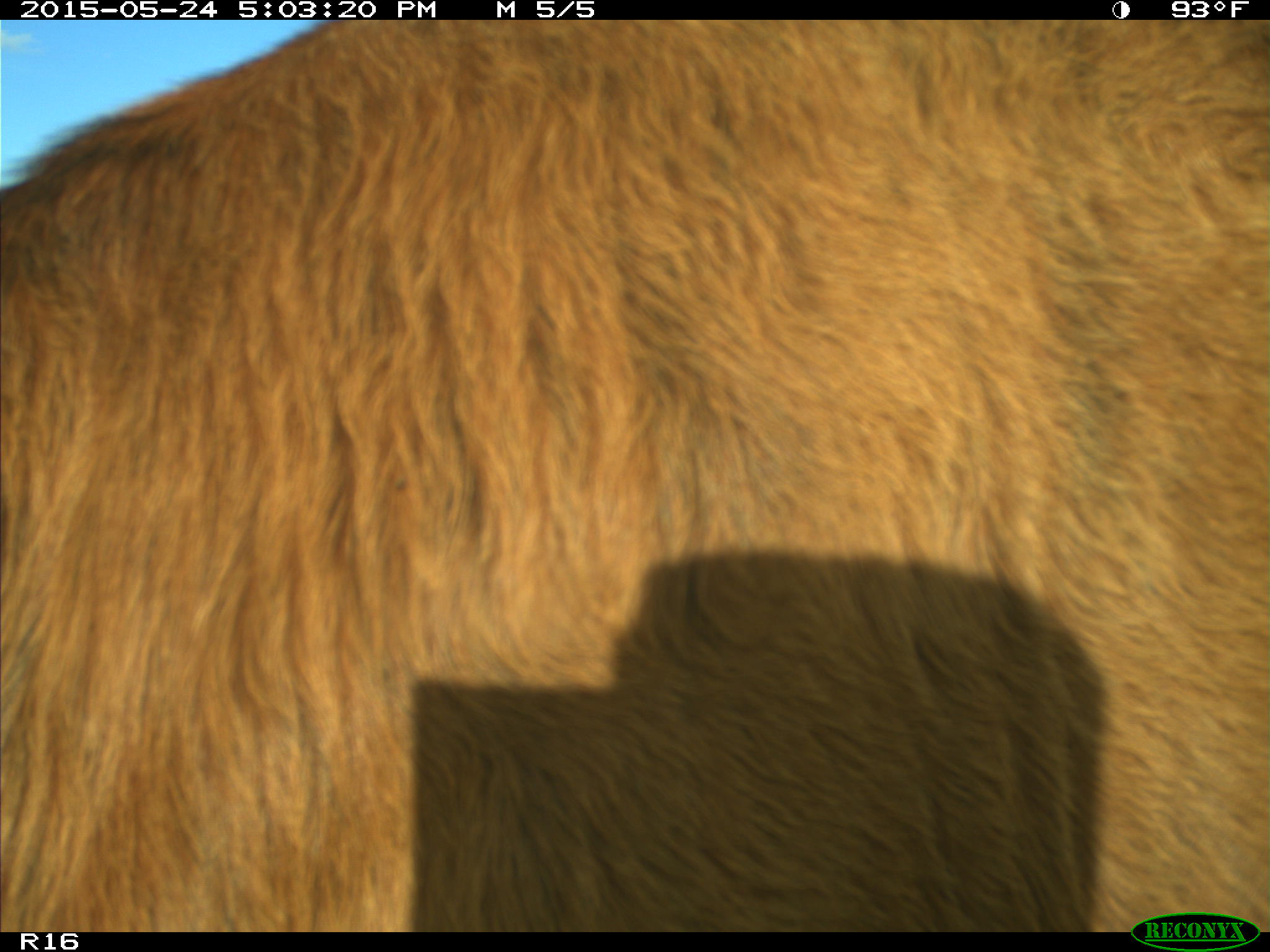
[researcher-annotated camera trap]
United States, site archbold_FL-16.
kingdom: Animalia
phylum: Chordata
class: Mammalia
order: Artiodactyla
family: Bovidae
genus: Bos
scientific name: Bos taurus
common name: domestic cow